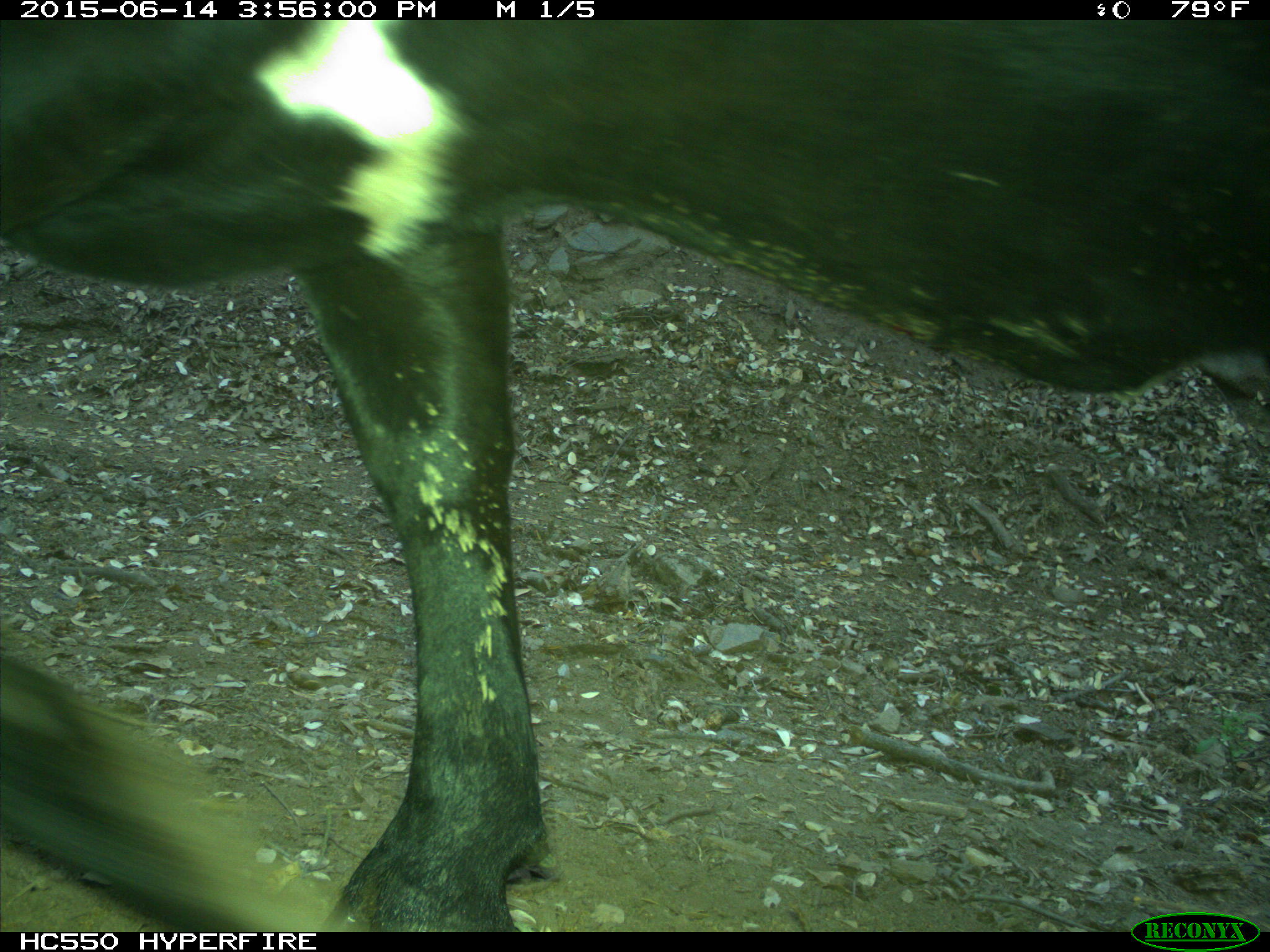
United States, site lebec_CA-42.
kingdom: Animalia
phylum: Chordata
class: Mammalia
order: Artiodactyla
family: Bovidae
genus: Bos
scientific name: Bos taurus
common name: domestic cow